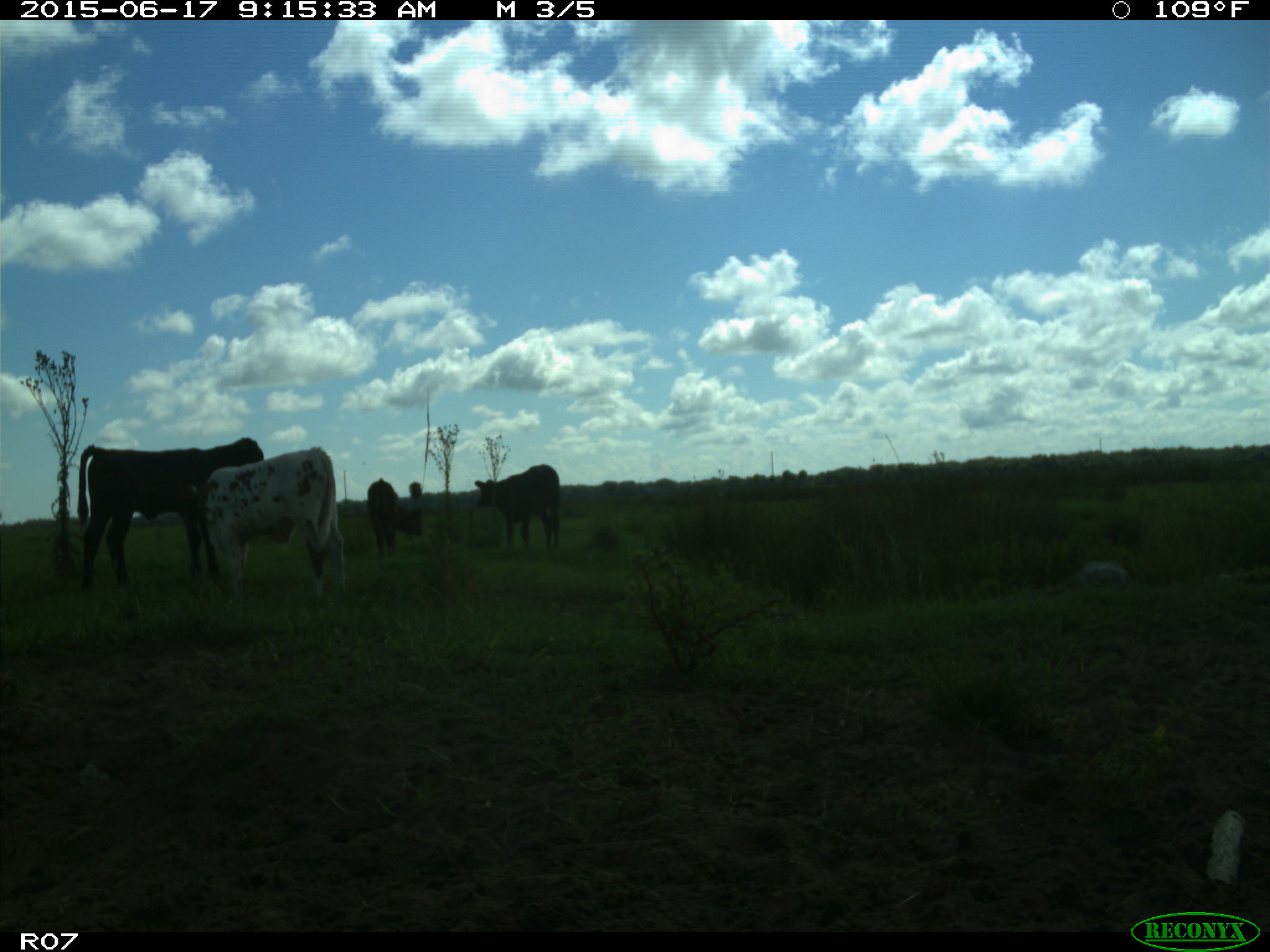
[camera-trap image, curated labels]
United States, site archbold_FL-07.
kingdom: Animalia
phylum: Chordata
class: Mammalia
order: Artiodactyla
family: Bovidae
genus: Bos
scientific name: Bos taurus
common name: domestic cow